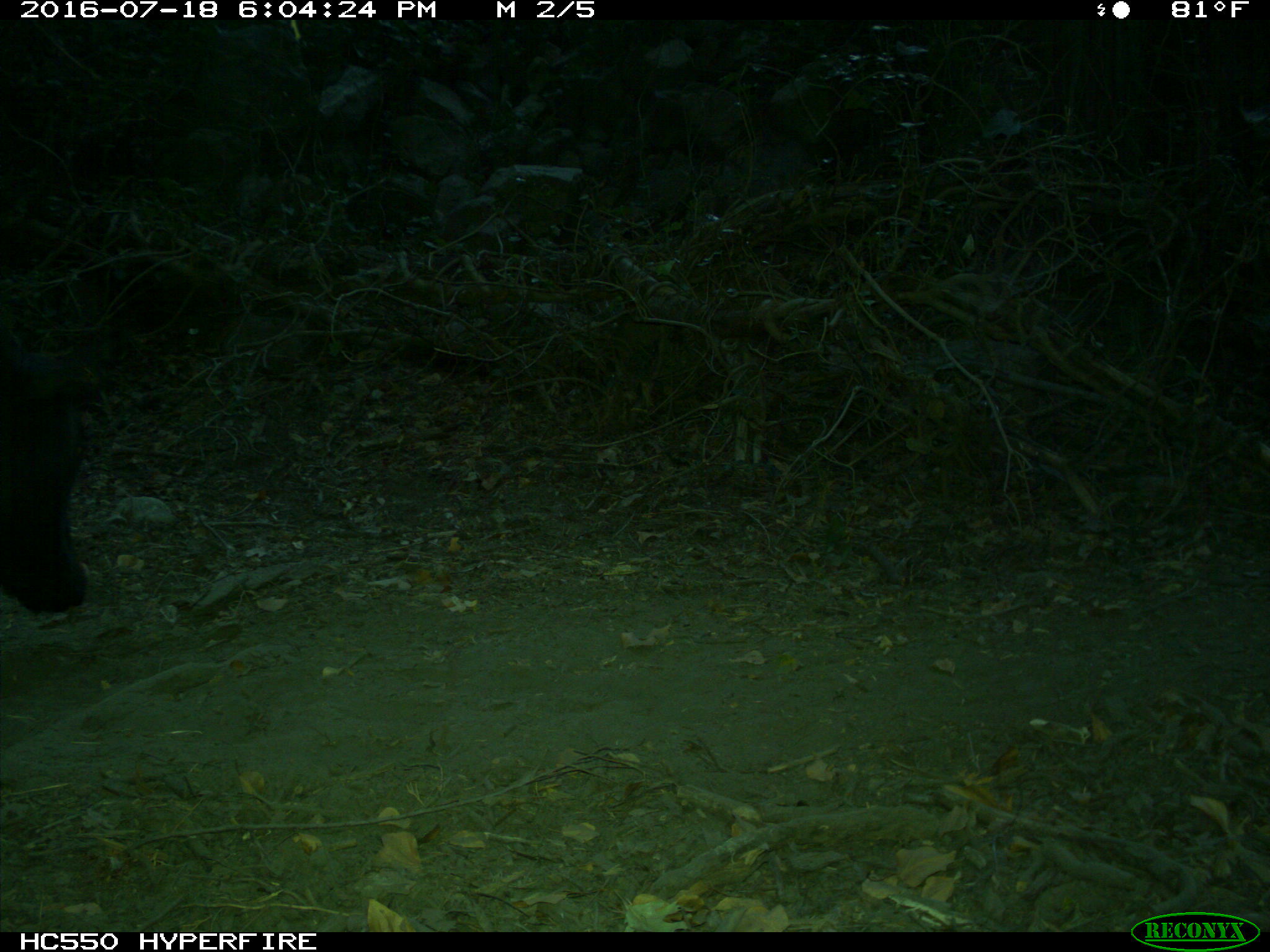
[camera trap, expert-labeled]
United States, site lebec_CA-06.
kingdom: Animalia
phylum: Chordata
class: Mammalia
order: Artiodactyla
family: Bovidae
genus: Bos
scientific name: Bos taurus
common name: domestic cow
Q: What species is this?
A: Bos taurus (domestic cow).